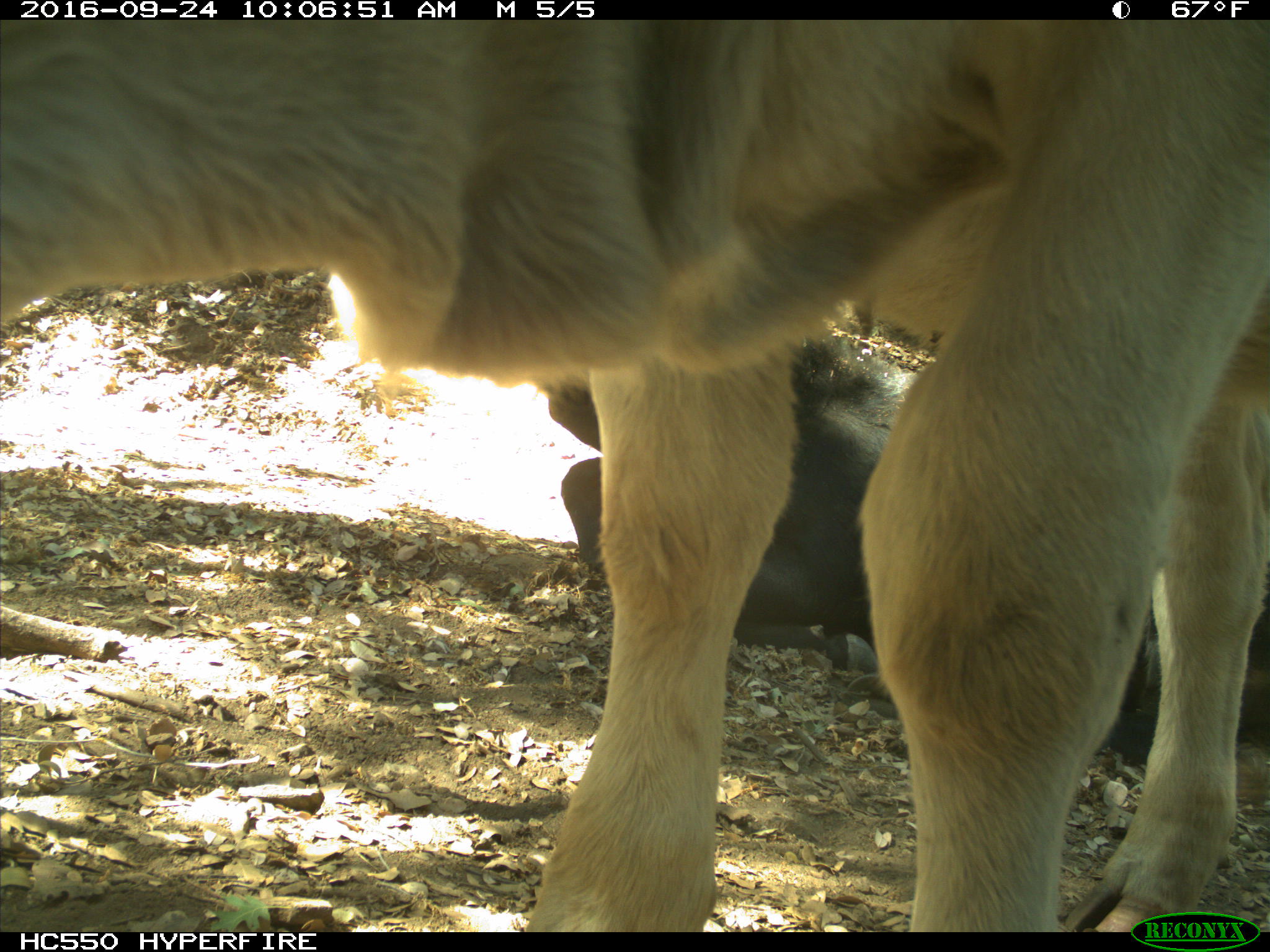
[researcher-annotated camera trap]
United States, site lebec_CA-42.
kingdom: Animalia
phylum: Chordata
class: Mammalia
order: Artiodactyla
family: Bovidae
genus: Bos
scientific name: Bos taurus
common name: domestic cow